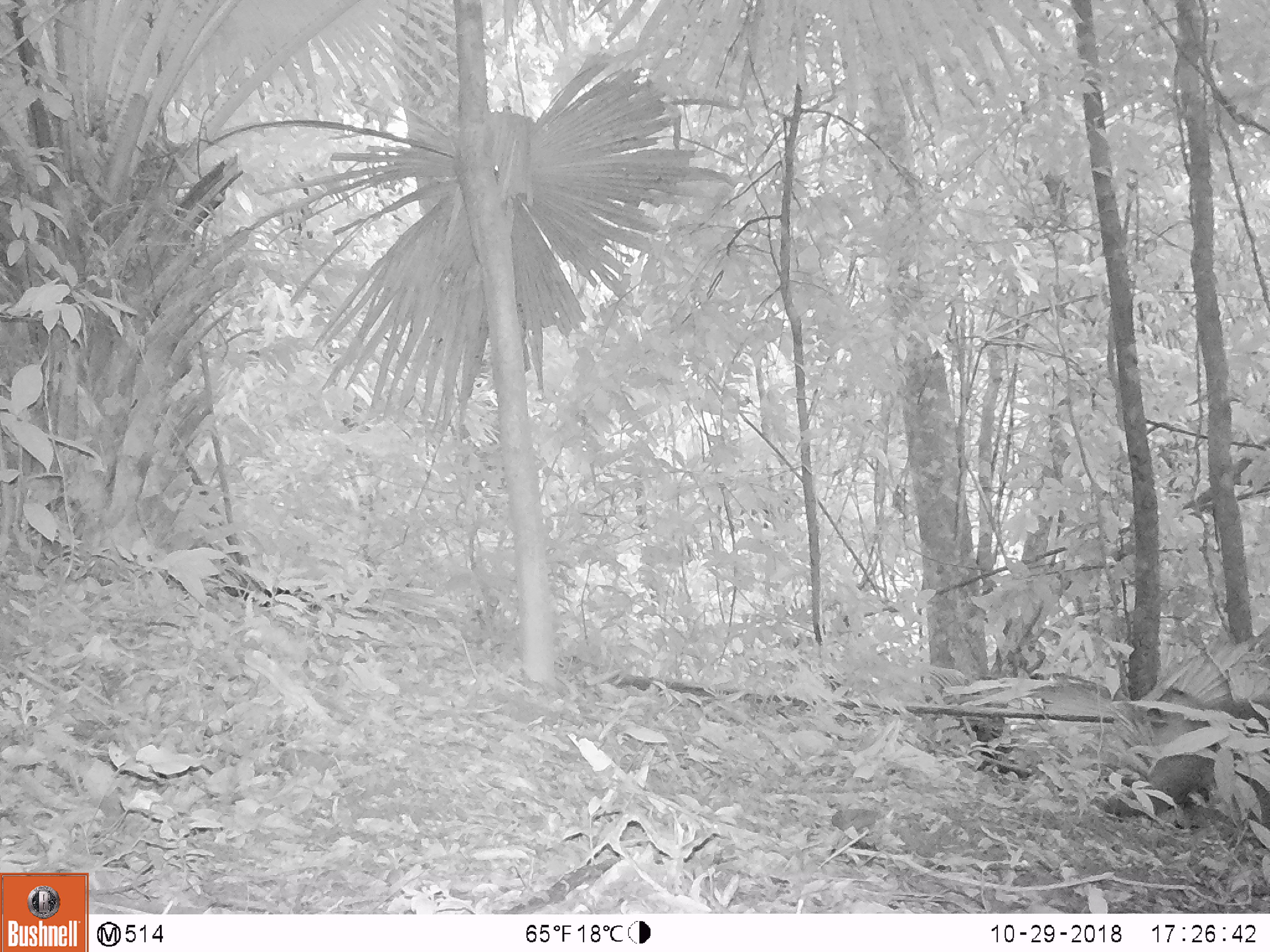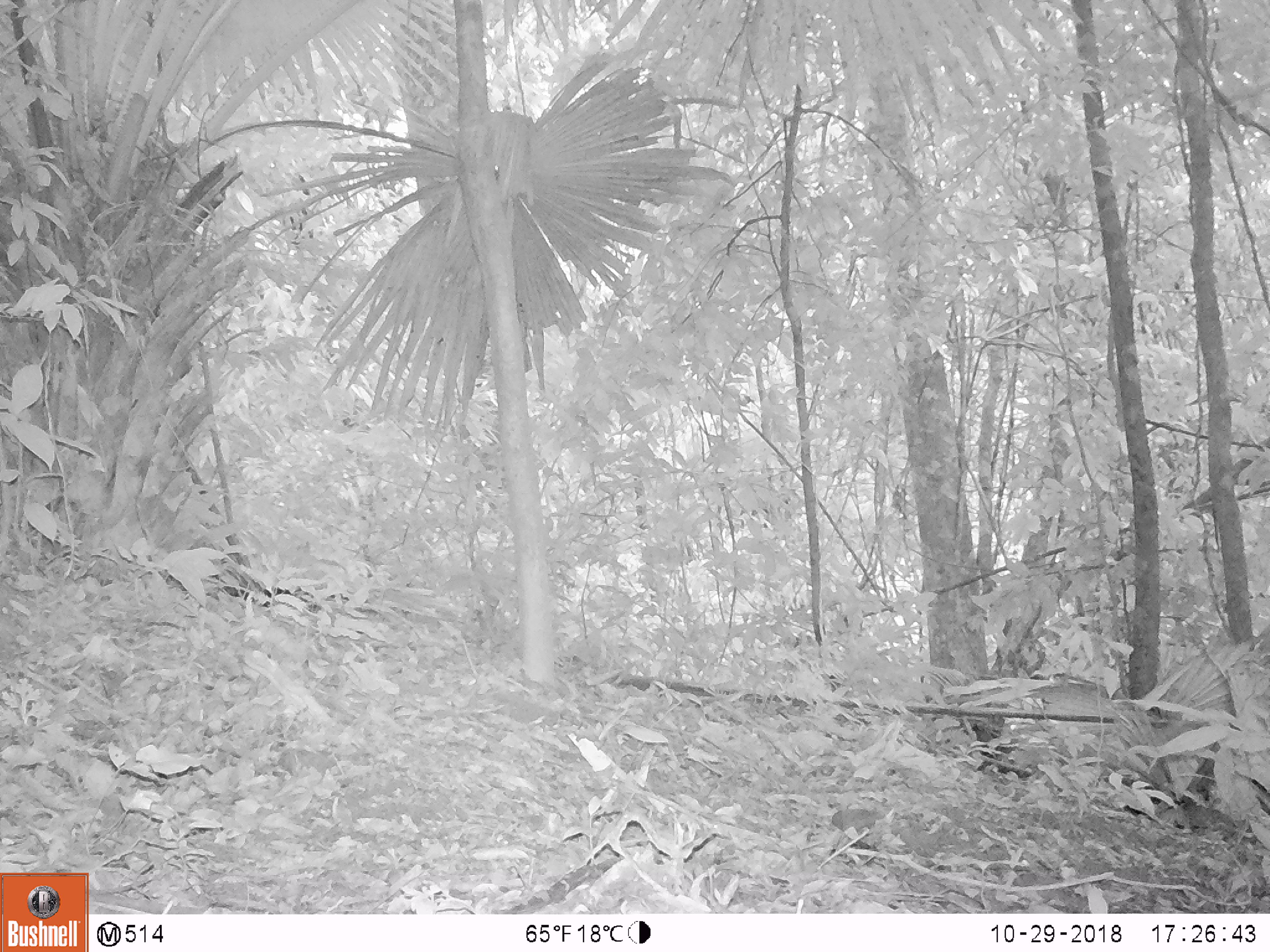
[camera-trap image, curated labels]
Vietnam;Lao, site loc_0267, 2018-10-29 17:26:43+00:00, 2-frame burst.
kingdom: Animalia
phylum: Chordata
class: Mammalia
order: Primates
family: Cercopithecidae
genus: Macaca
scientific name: Macaca nemestrina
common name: pig-tailed macaque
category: pig tailed macaque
Pig tailed macaque (pig-tailed macaque) (Macaca nemestrina). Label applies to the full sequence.